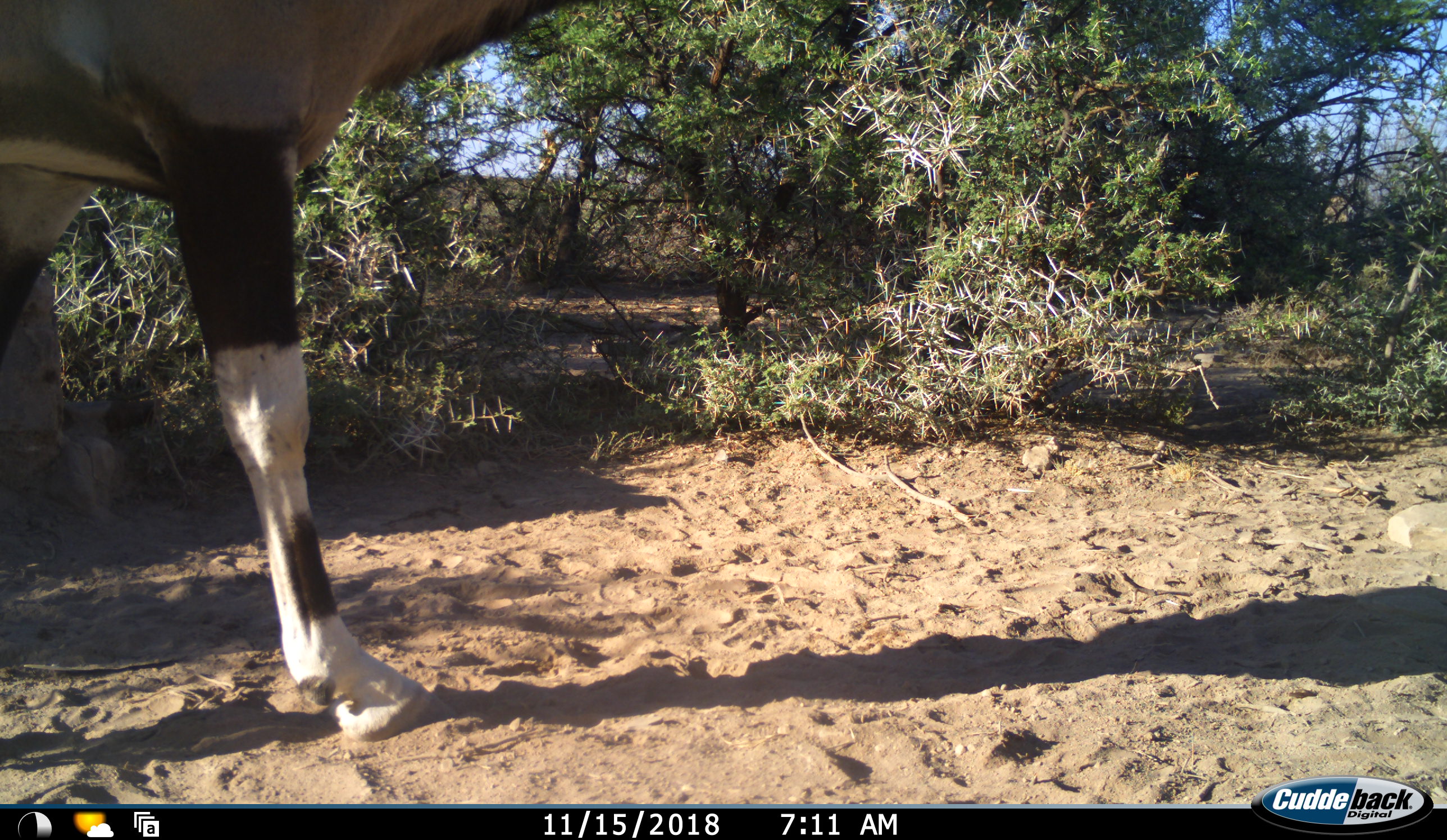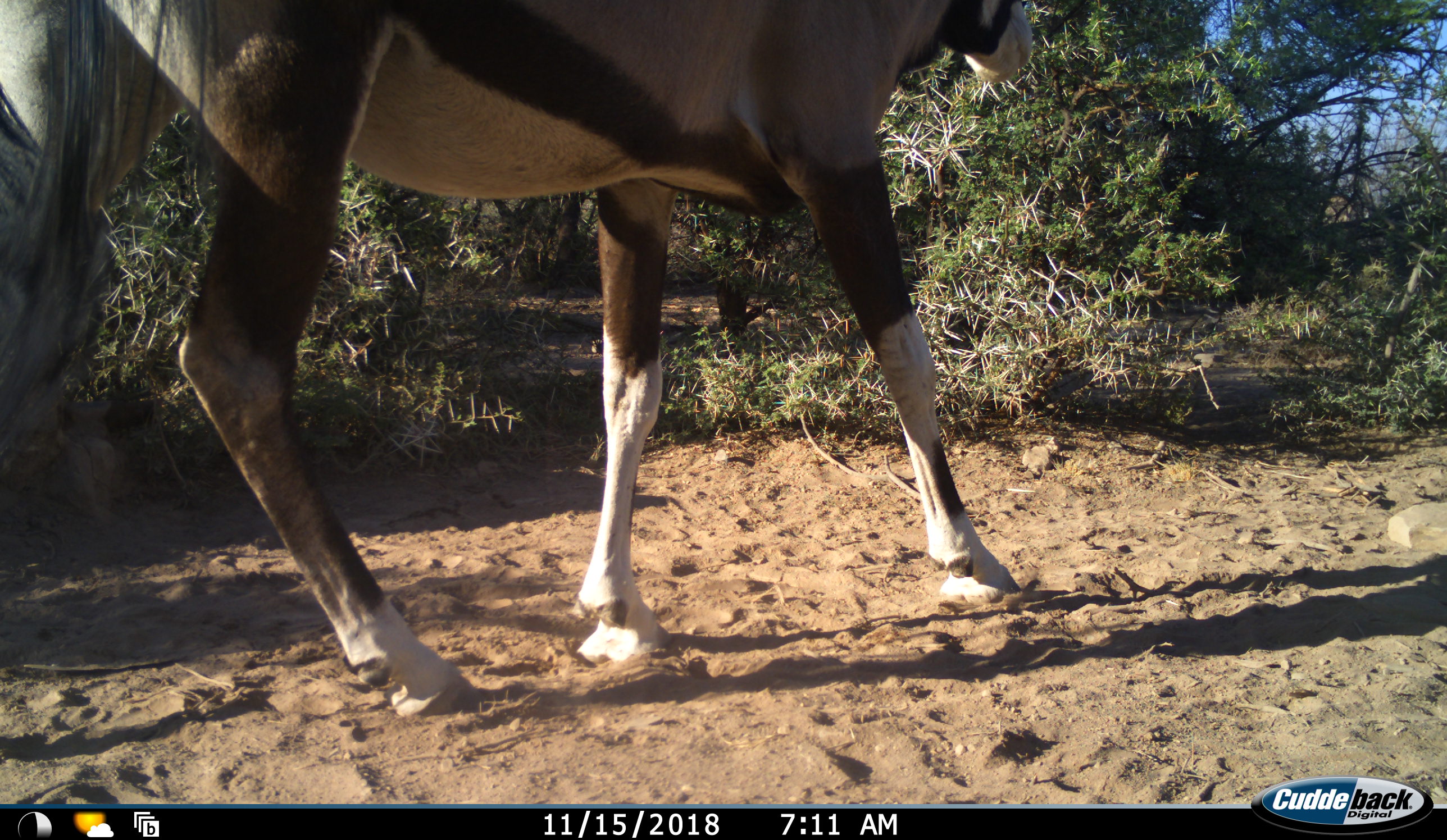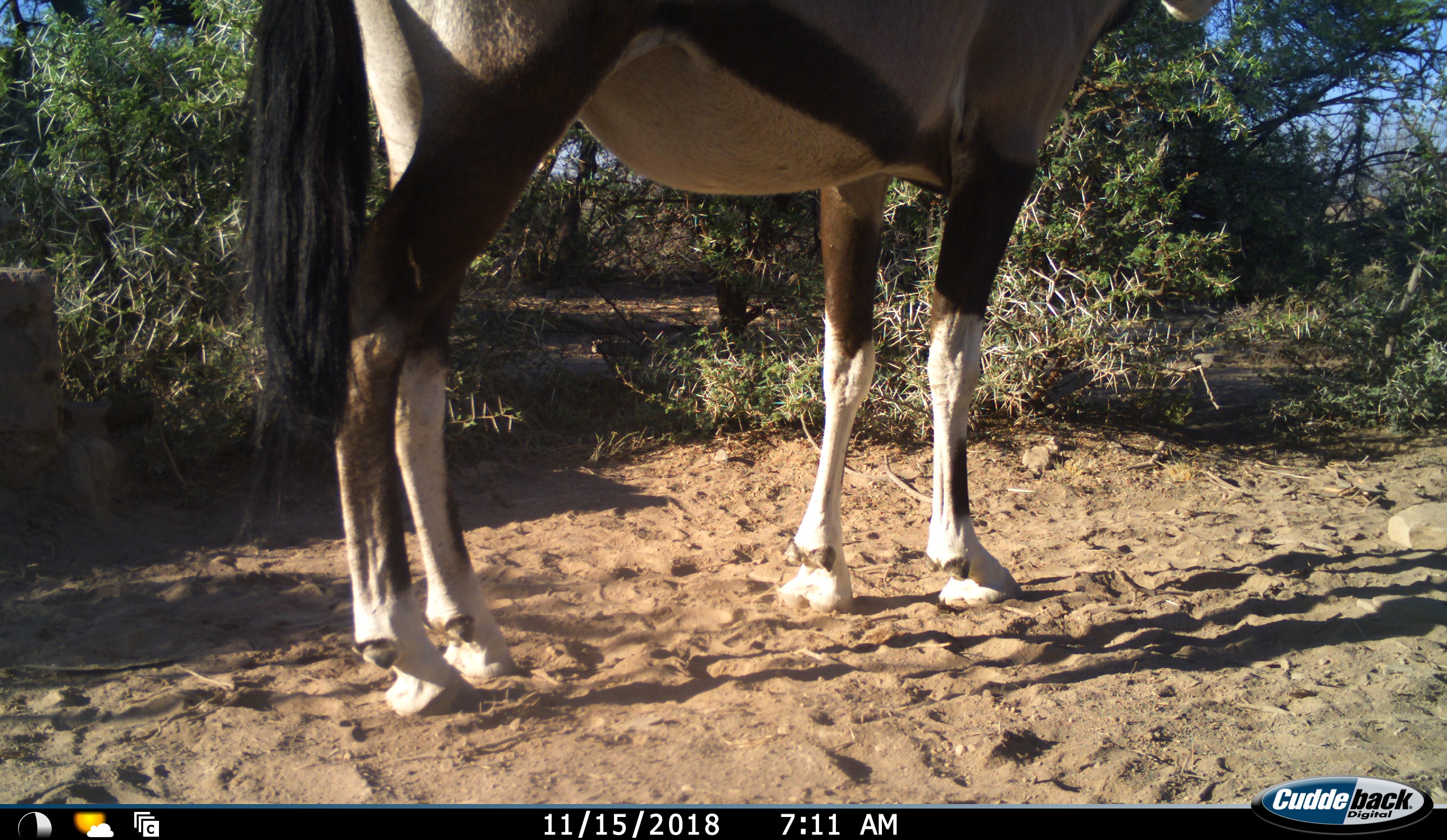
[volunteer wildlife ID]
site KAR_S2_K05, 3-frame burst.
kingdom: Animalia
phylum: Chordata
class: Mammalia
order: Artiodactyla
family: Bovidae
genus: Oryx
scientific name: Oryx gazella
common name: gemsbok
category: oryx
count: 1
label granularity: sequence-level